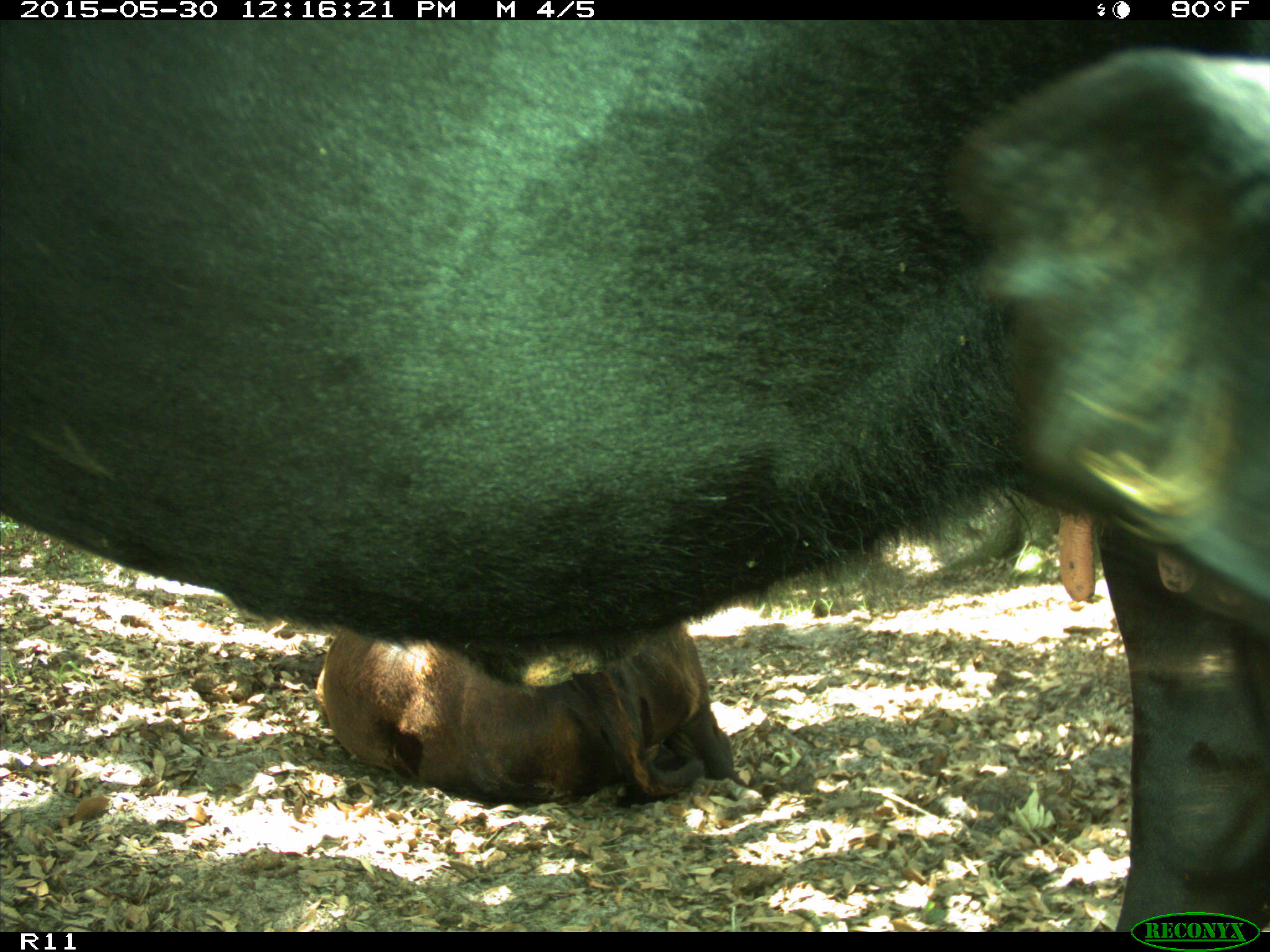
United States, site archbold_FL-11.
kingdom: Animalia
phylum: Chordata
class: Mammalia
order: Artiodactyla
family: Bovidae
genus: Bos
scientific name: Bos taurus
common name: domestic cow